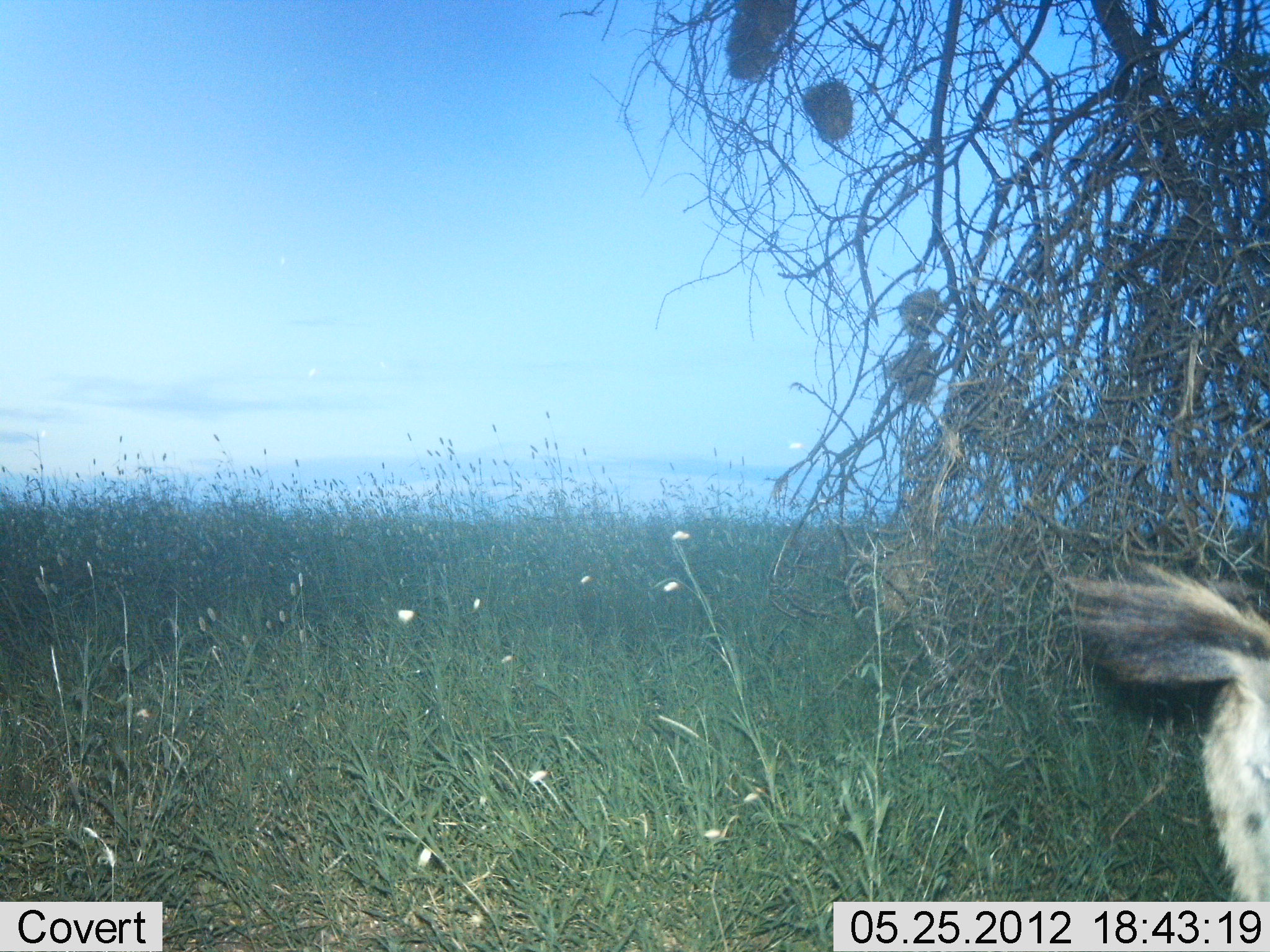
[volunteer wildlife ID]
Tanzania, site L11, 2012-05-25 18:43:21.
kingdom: Animalia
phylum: Chordata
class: Mammalia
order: Carnivora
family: Hyaenidae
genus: Crocuta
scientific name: Crocuta crocuta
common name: spotted hyena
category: hyenaspotted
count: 1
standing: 29%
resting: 0%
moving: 71%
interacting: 0%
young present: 0%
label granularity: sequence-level